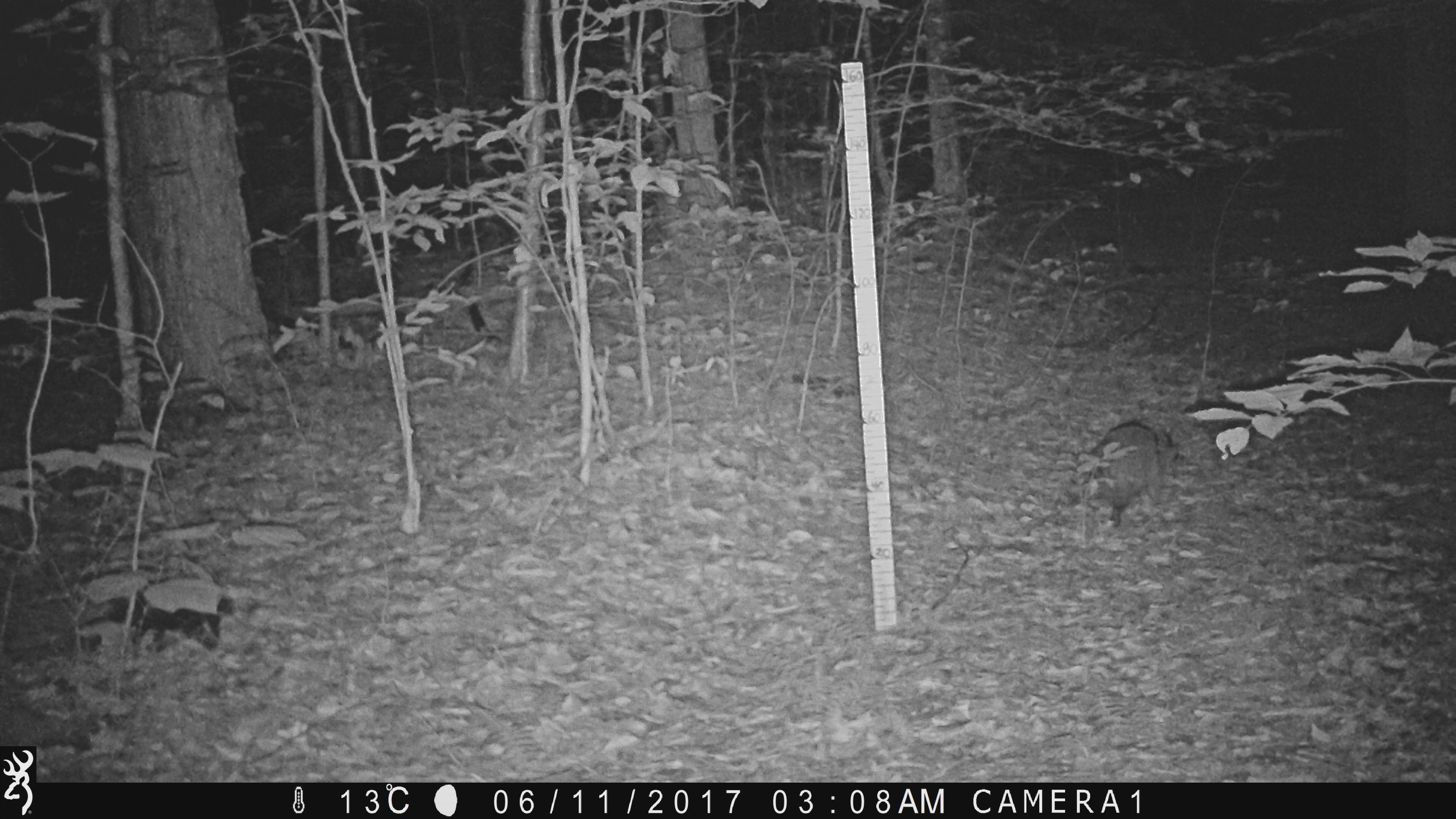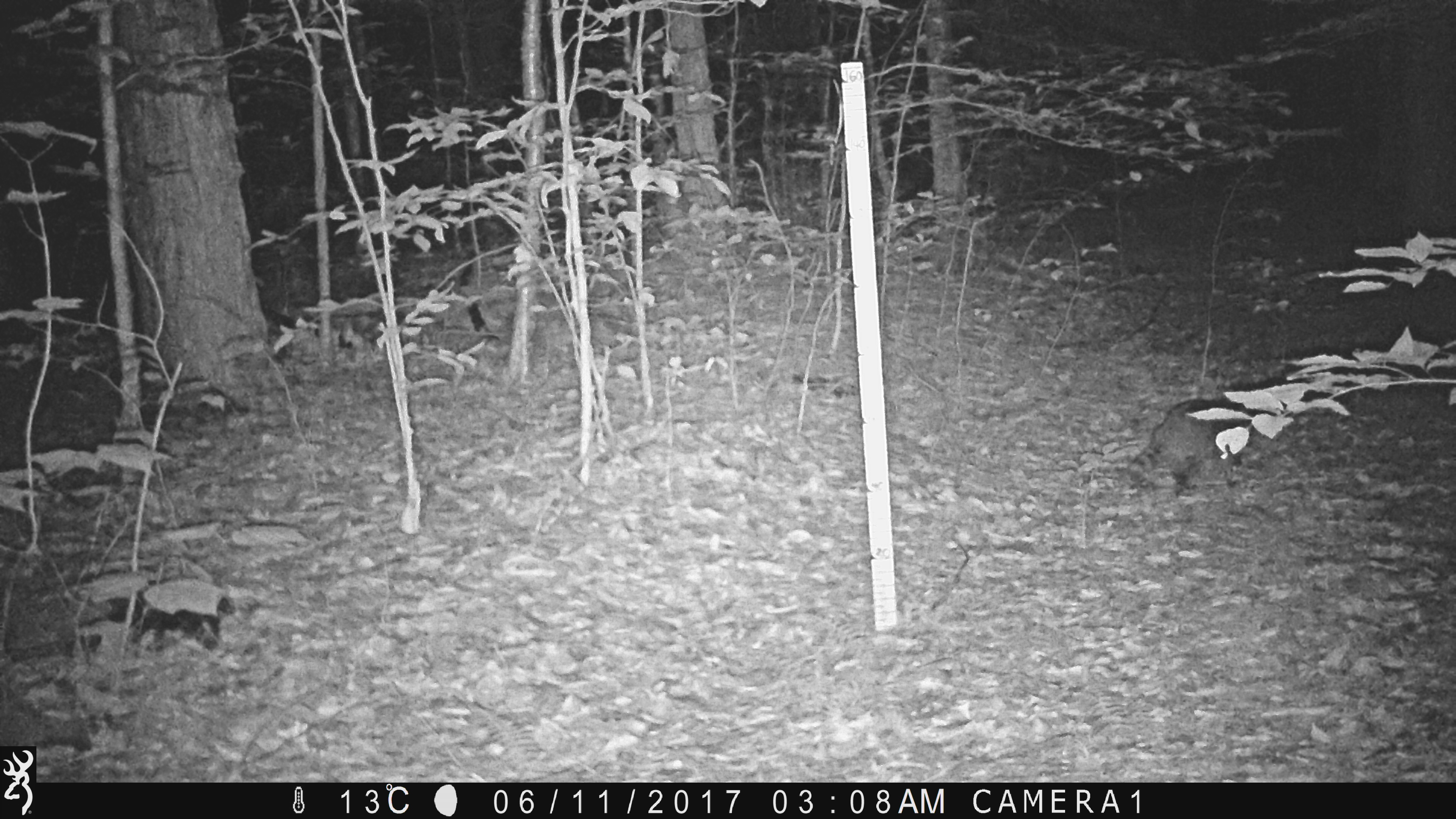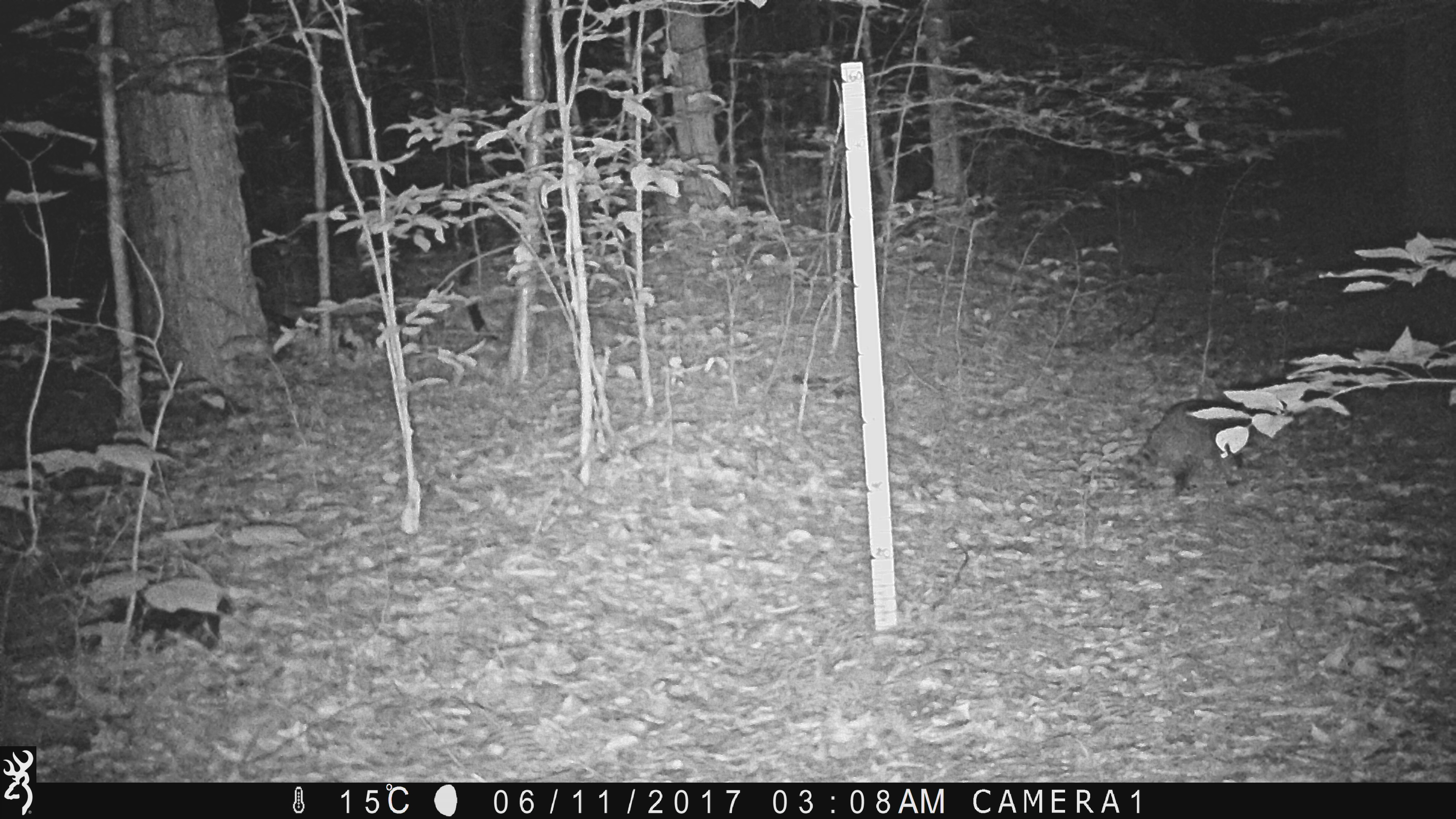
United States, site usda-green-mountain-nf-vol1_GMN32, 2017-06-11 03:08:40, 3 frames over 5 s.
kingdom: Animalia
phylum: Chordata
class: Mammalia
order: Carnivora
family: Procyonidae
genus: Procyon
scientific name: Procyon lotor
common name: raccoon